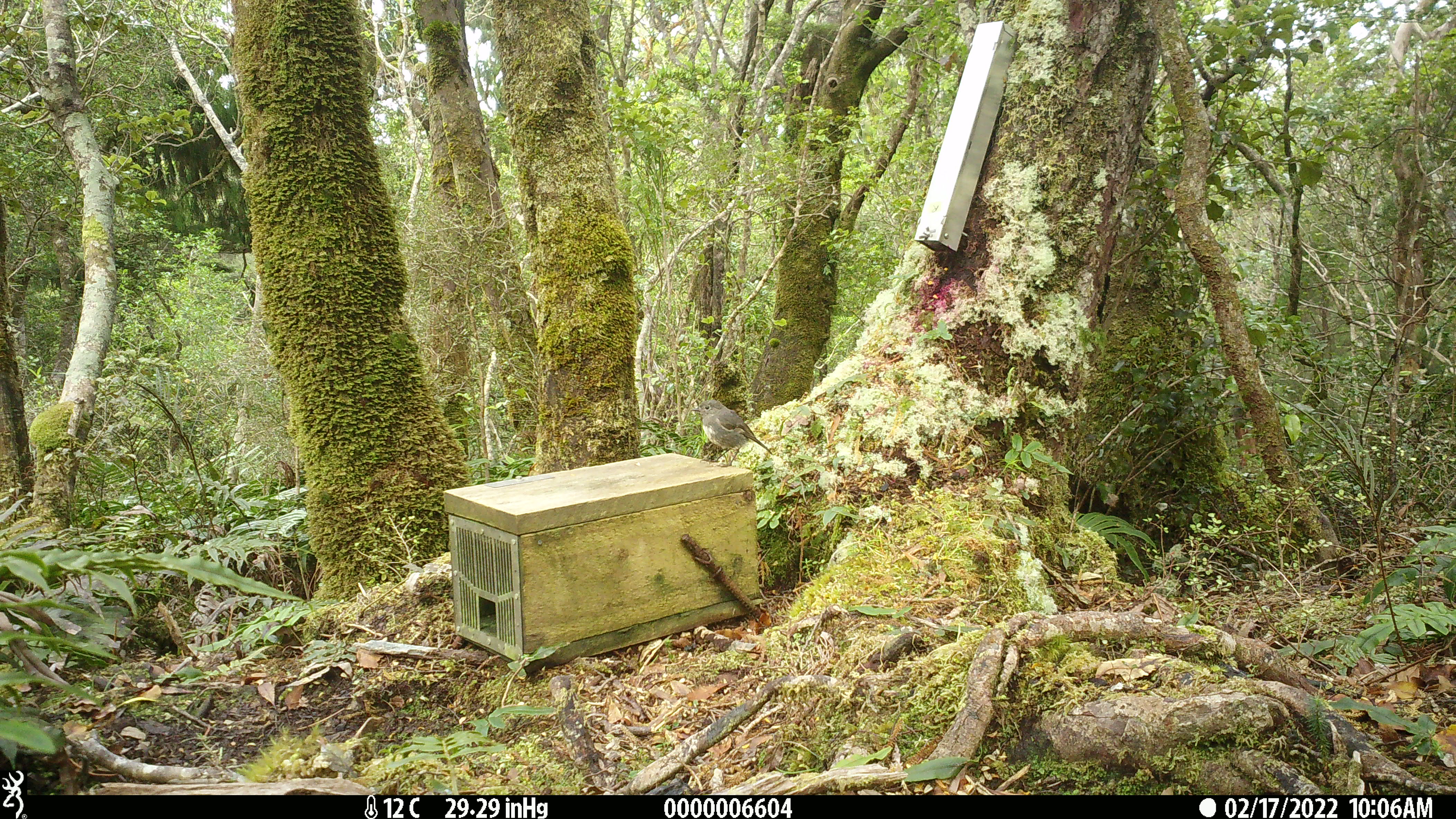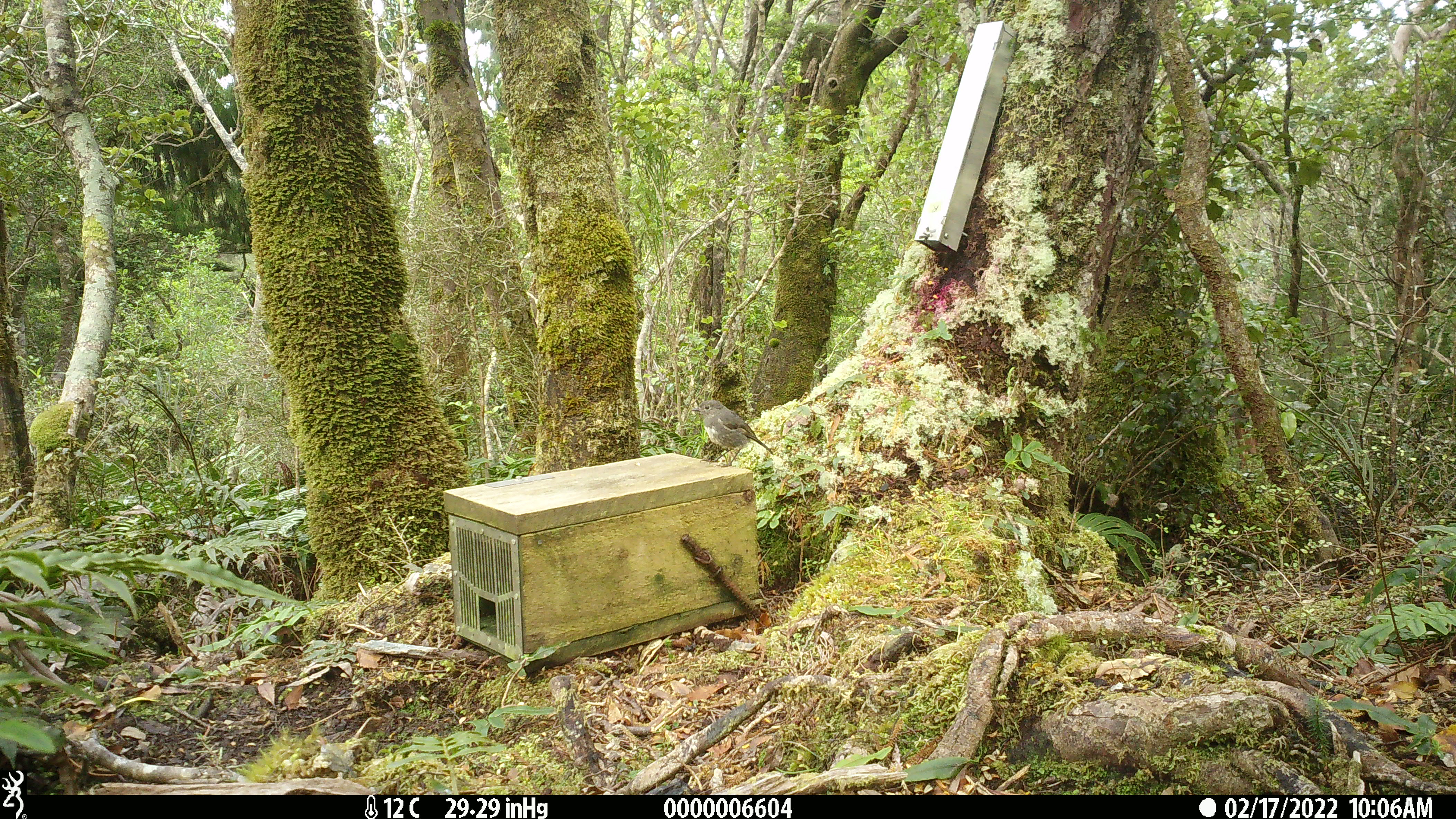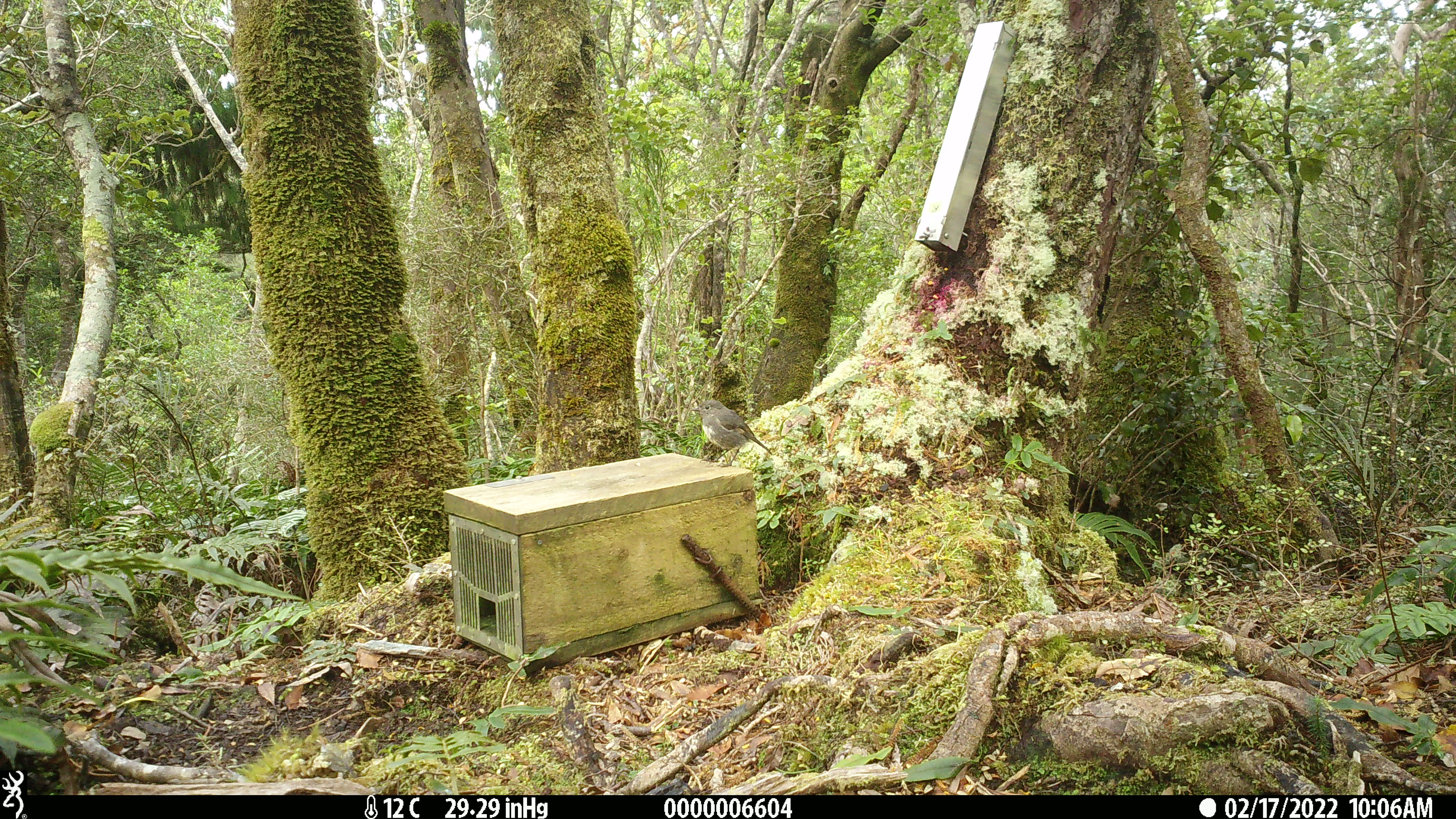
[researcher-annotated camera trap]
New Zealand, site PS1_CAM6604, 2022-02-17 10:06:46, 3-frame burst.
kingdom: Animalia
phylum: Chordata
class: Aves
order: Passeriformes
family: Petroicidae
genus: Petroica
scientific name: Petroica australis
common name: new zealand robin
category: robin